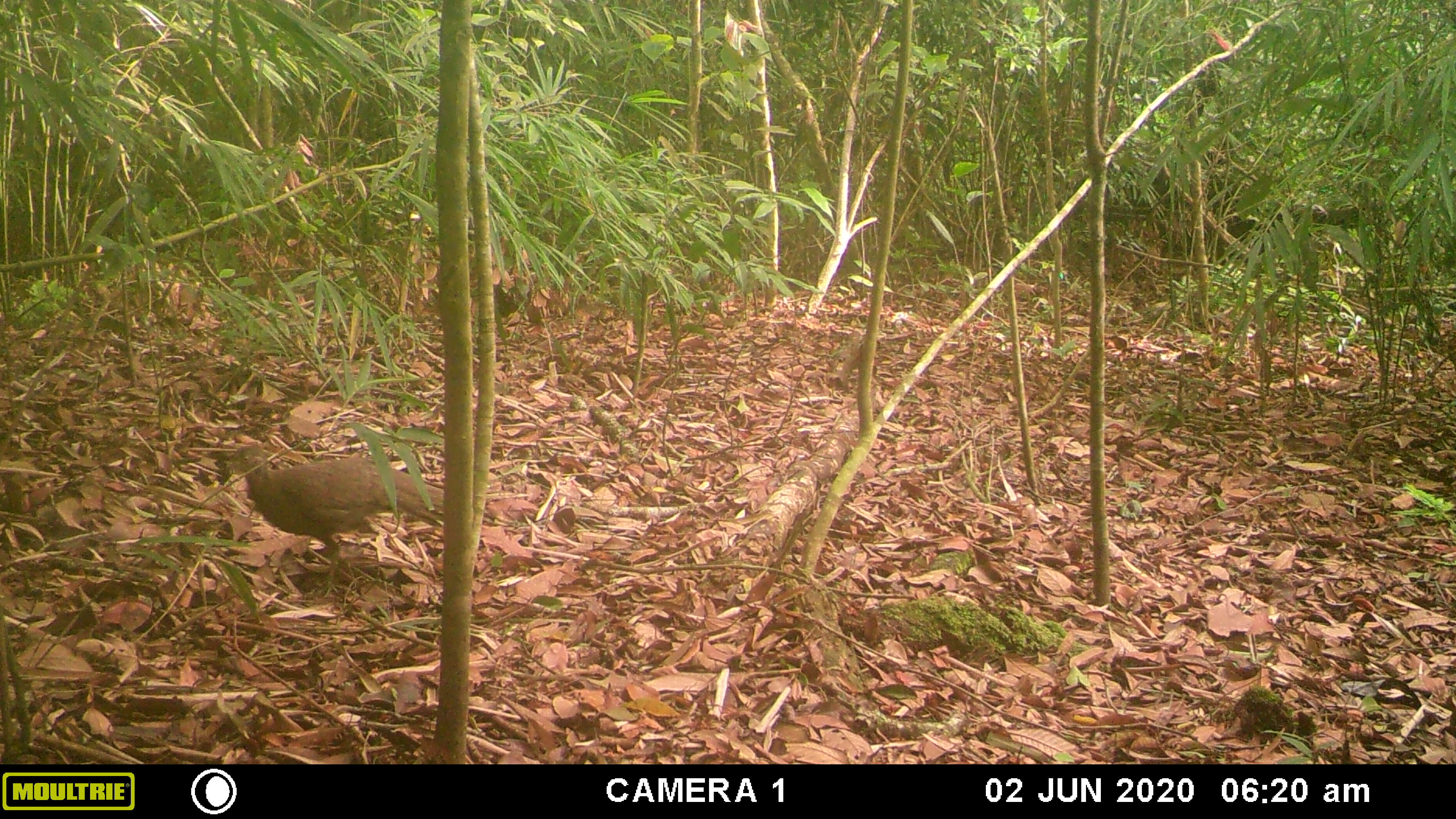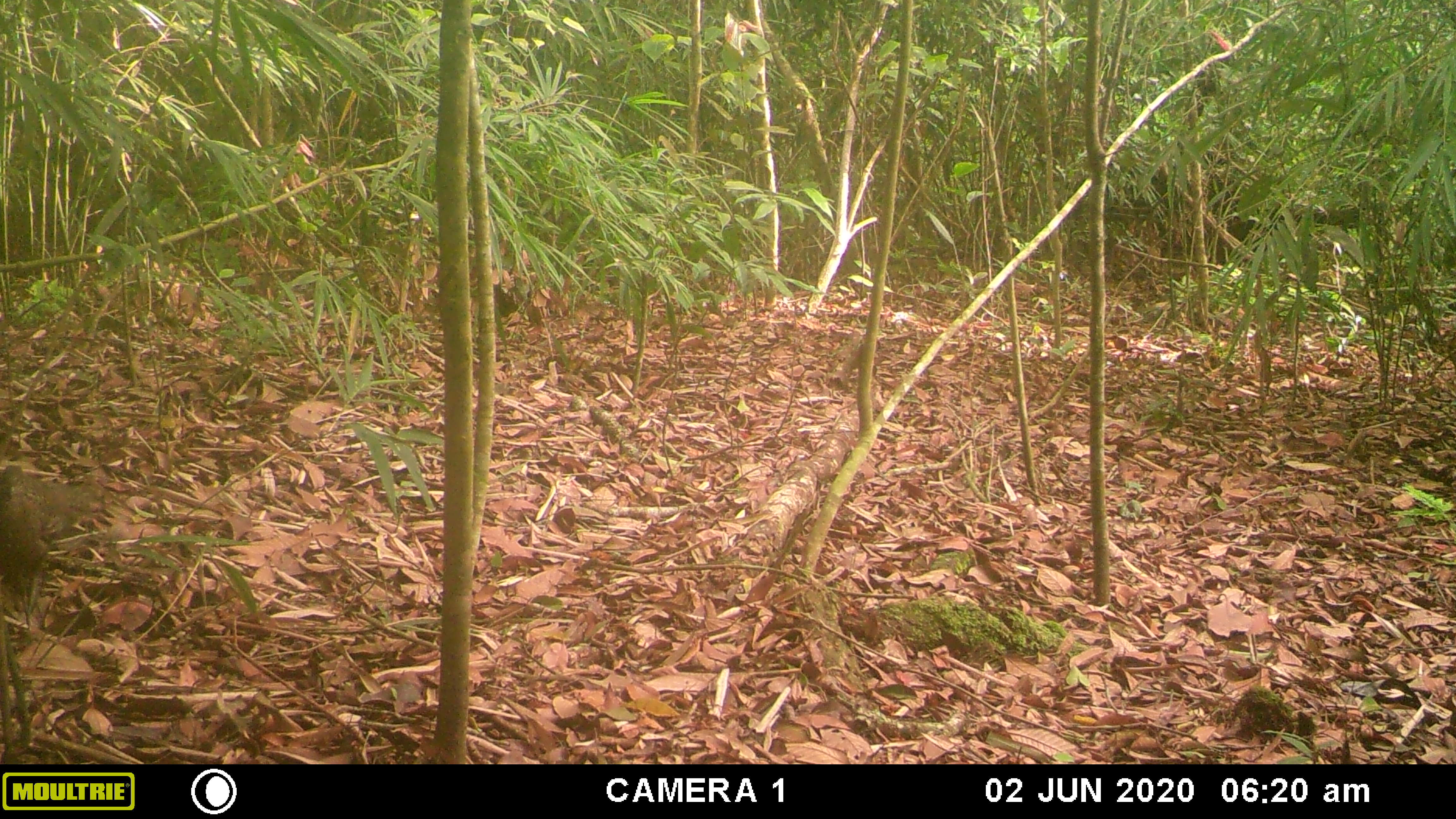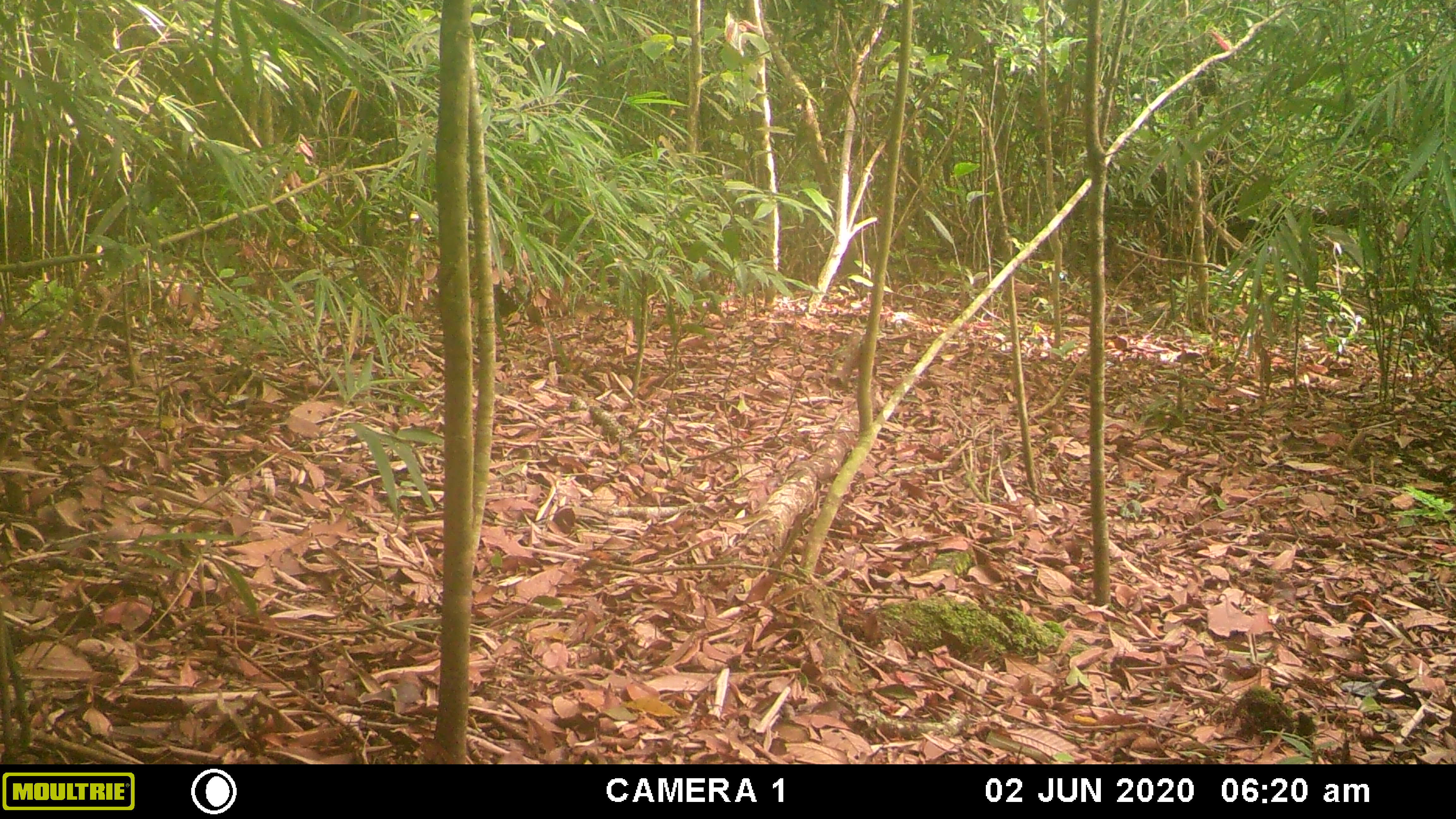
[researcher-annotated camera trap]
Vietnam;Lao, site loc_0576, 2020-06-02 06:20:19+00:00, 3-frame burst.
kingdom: Animalia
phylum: Chordata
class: Aves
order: Galliformes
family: Phasianidae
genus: Polyplectron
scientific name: Polyplectron bicalcaratum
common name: gray peacock-pheasant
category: grey peacock pheasant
Grey peacock pheasant (gray peacock-pheasant) (Polyplectron bicalcaratum). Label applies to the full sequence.